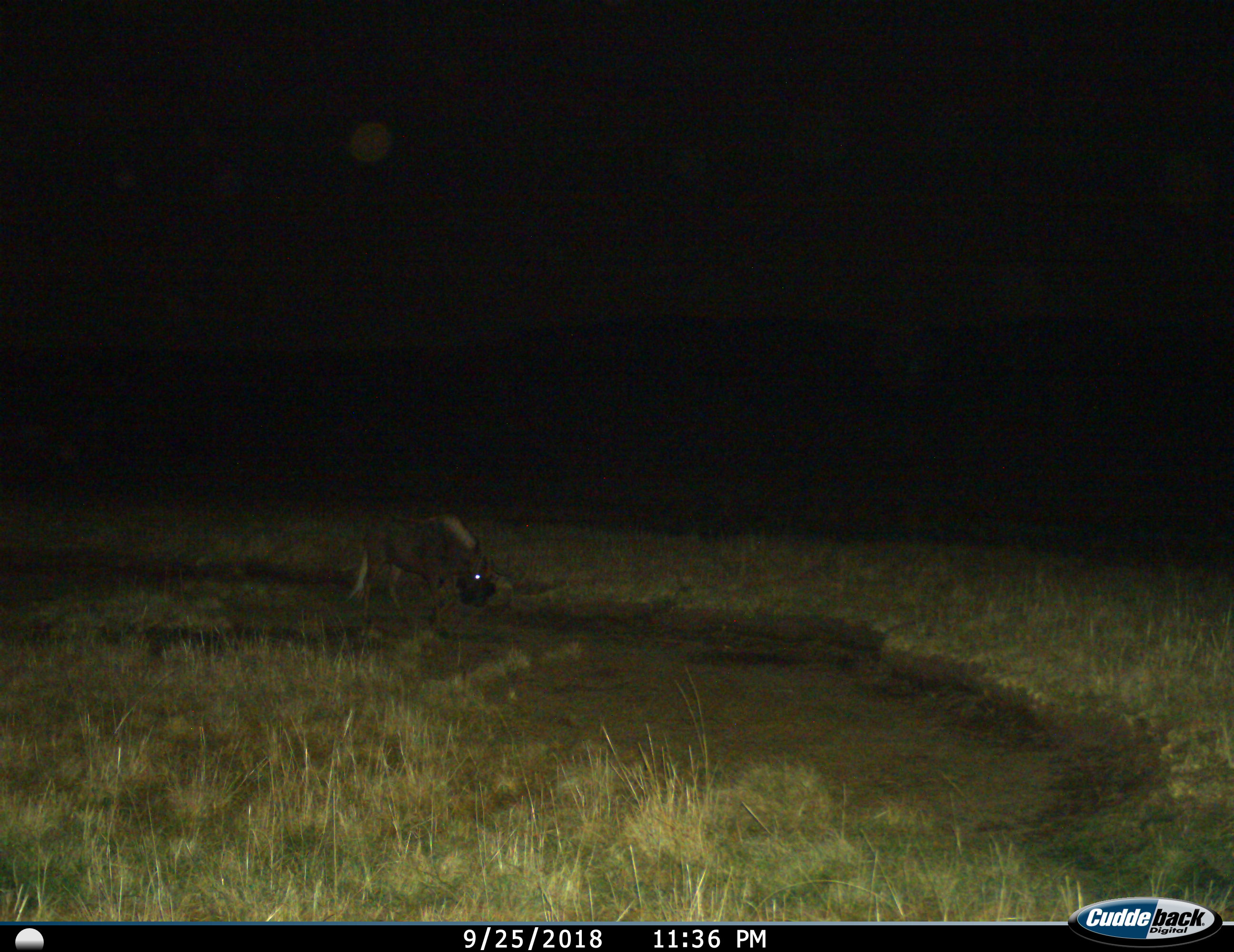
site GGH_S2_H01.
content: unidentified animal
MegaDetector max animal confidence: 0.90